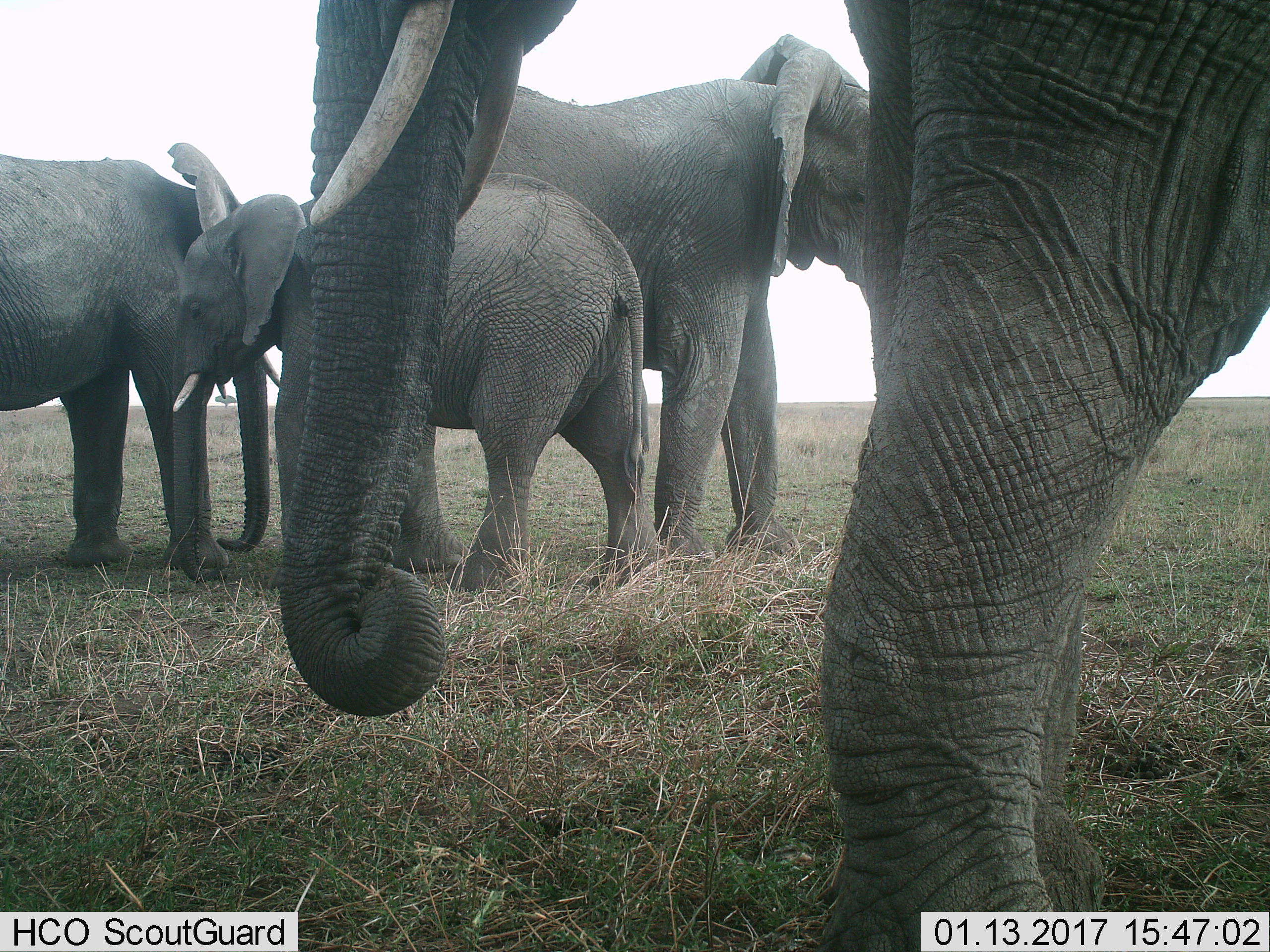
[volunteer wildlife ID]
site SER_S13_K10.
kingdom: Animalia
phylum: Chordata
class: Mammalia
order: Proboscidea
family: Elephantidae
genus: Loxodonta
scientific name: Loxodonta africana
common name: african bush elephant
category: elephant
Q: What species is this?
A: Elephant (african bush elephant) (Loxodonta africana).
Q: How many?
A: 4.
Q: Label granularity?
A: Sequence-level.